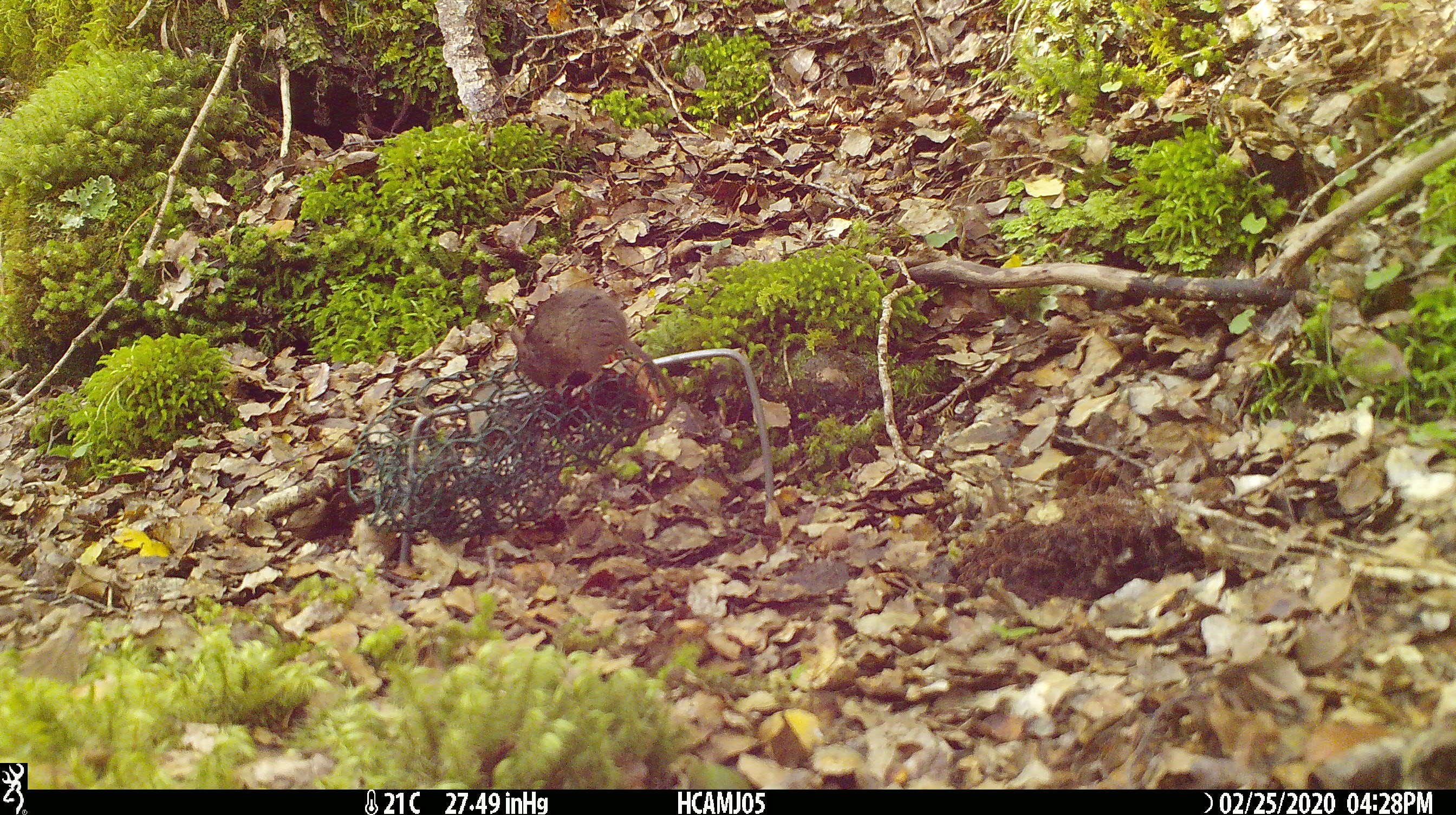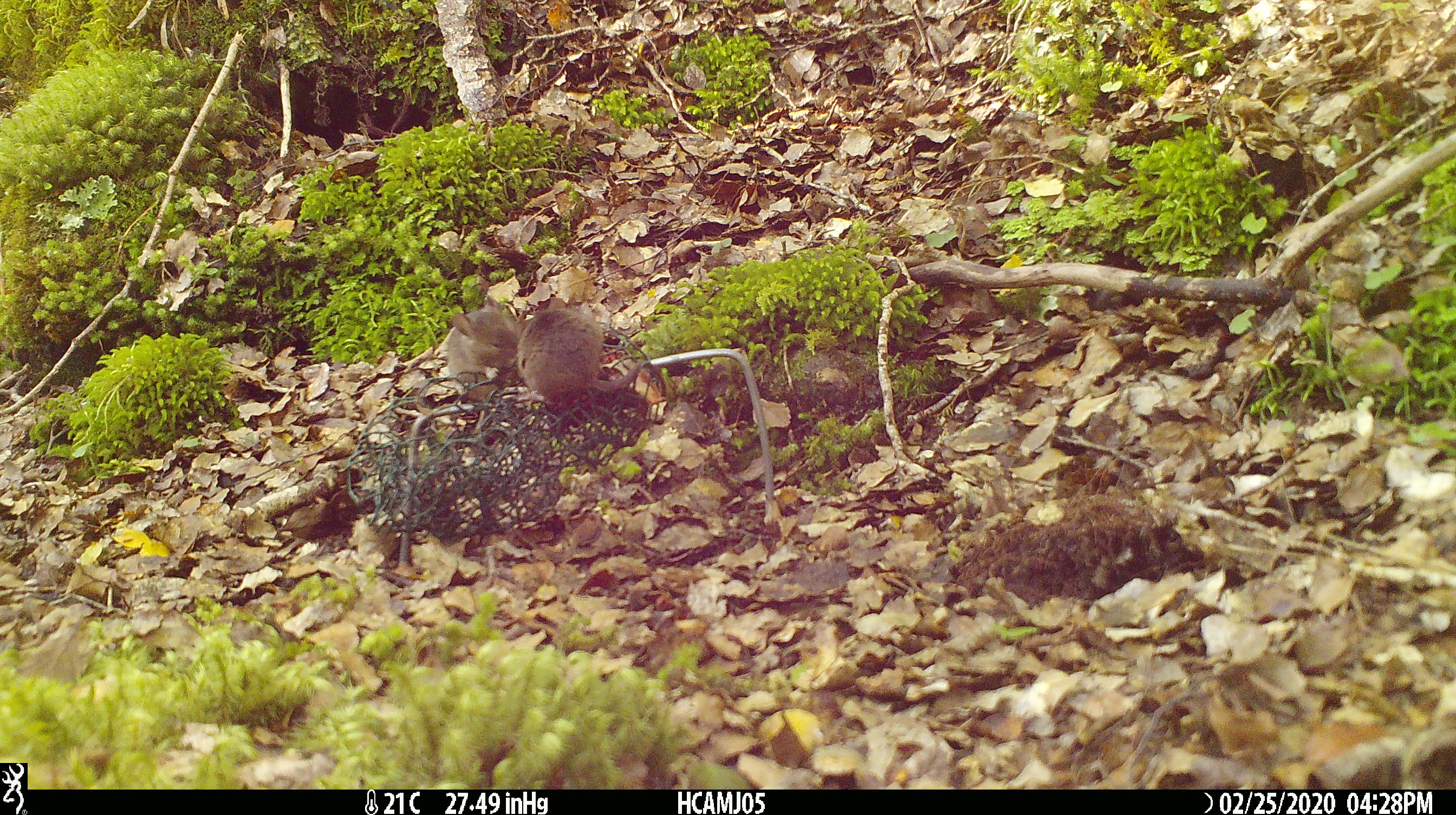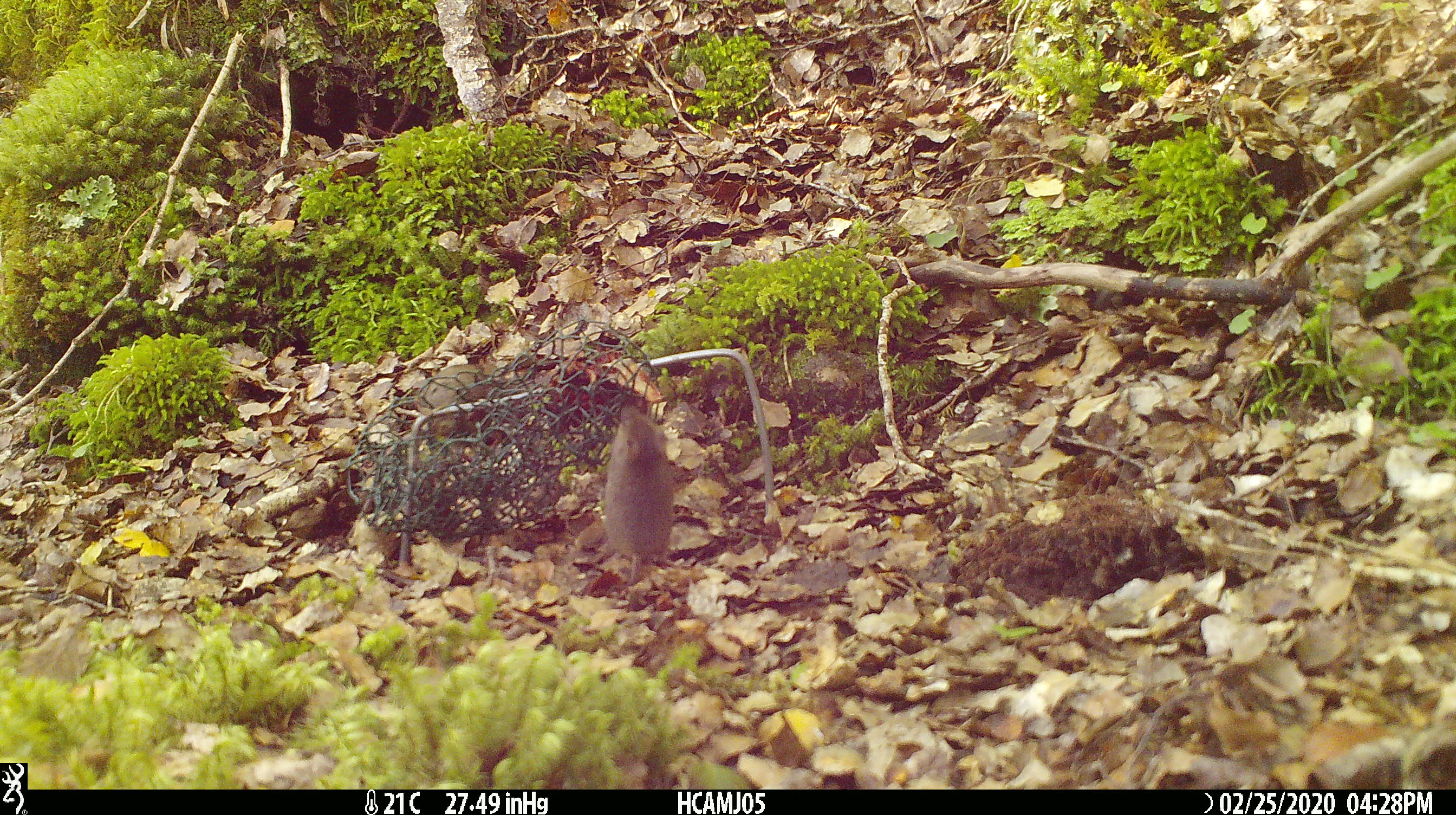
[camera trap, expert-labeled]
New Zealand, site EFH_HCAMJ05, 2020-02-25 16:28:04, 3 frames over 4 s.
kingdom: Animalia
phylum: Chordata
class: Mammalia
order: Rodentia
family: Muridae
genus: Mus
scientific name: Mus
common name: mouse